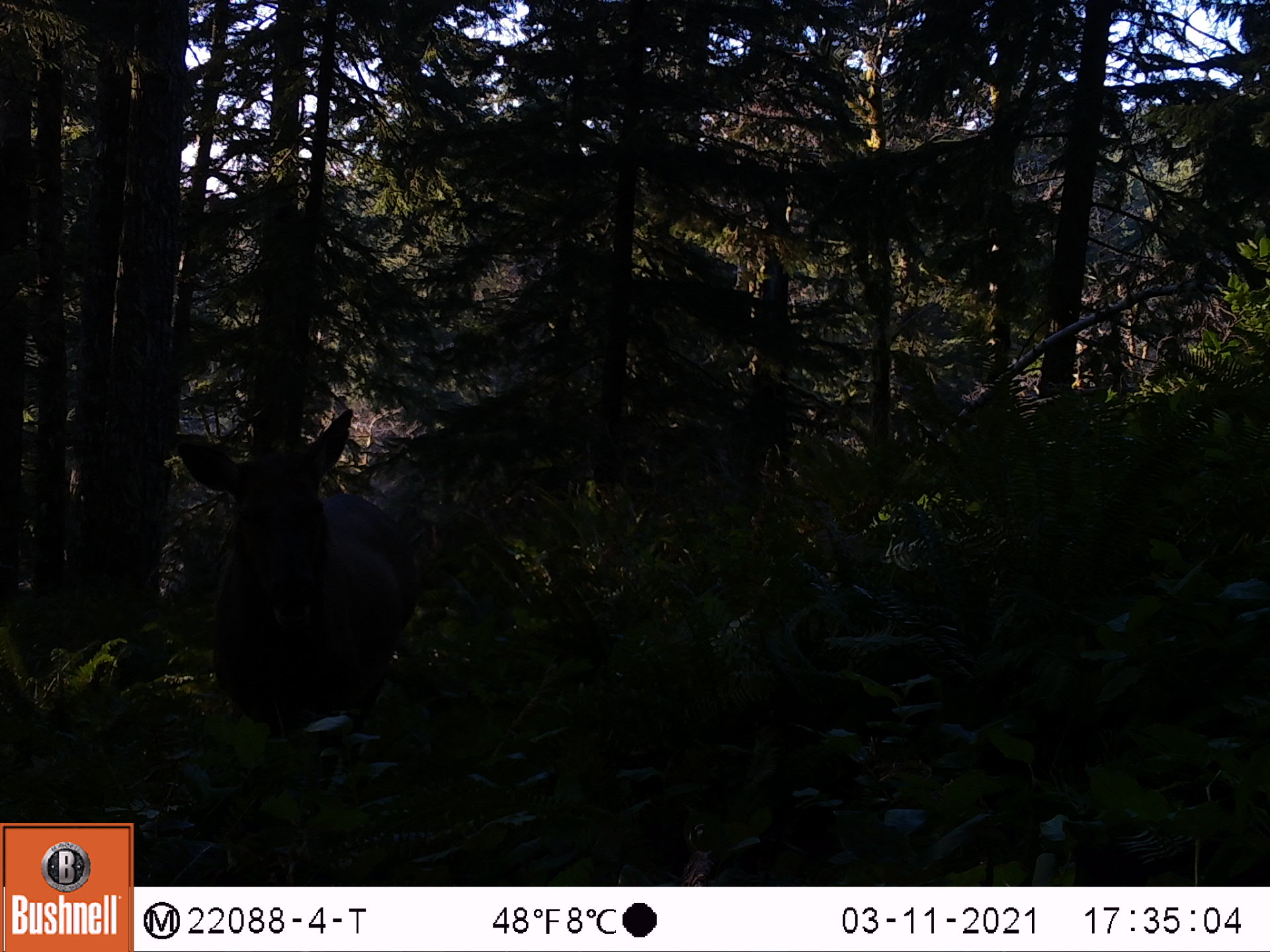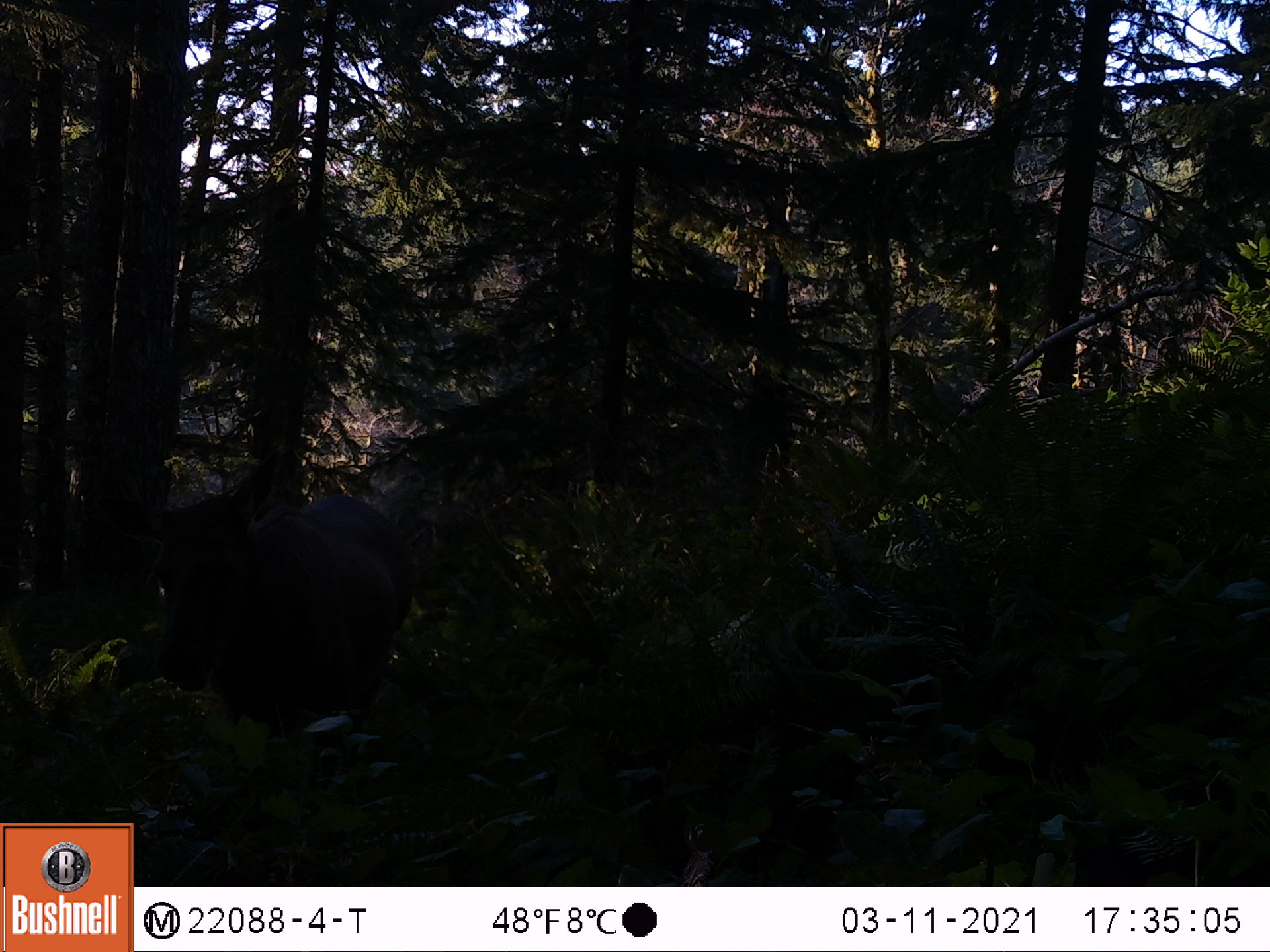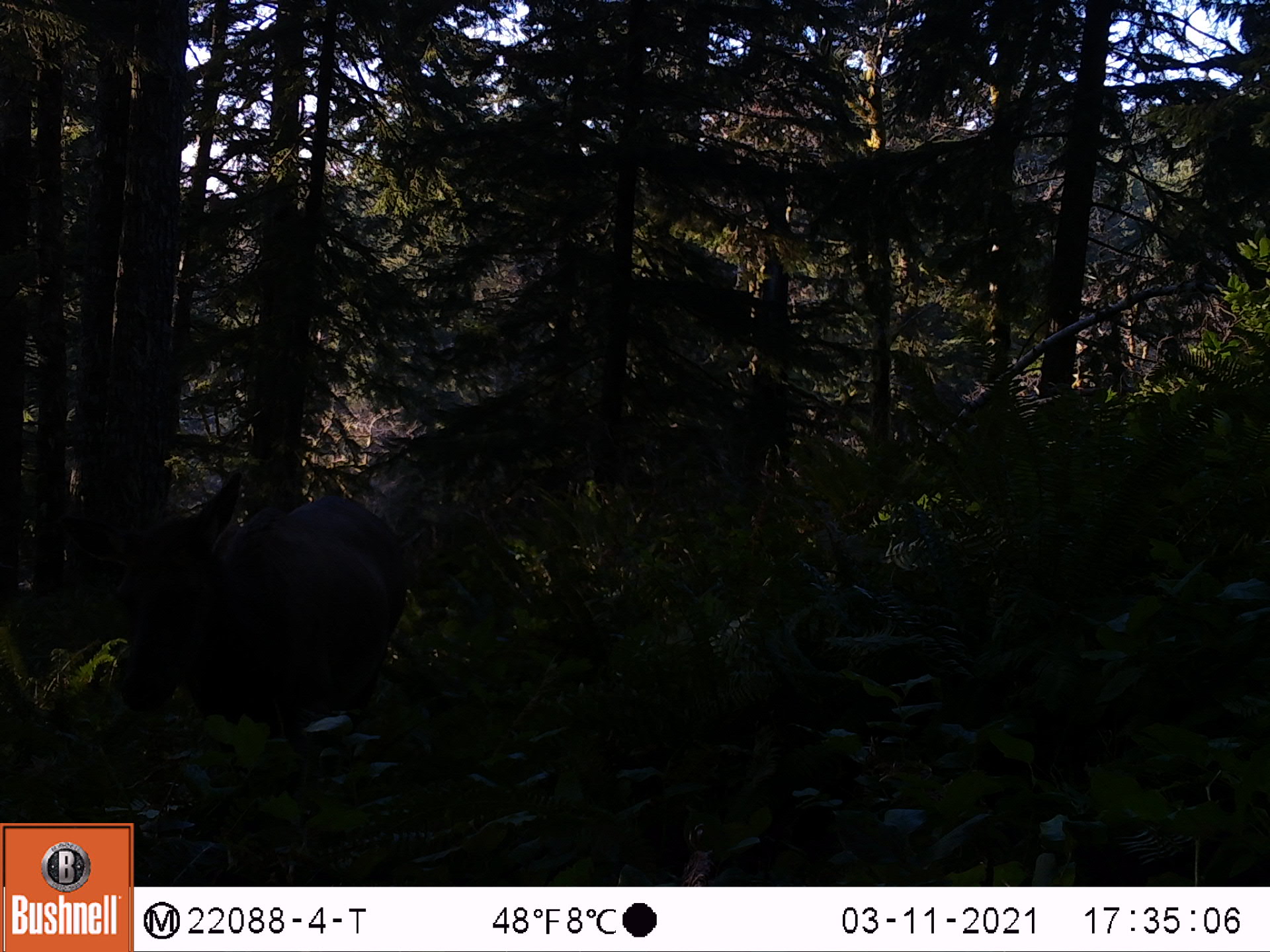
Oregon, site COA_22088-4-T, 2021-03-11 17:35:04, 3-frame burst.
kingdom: Animalia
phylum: Chordata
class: Mammalia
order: Artiodactyla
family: Cervidae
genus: Cervus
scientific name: Cervus canadensis roosevelti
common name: roosevelt elk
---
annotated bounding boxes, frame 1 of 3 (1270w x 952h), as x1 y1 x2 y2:
roosevelt elk: 146 382 444 858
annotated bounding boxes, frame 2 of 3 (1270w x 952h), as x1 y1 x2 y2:
roosevelt elk: 61 382 471 819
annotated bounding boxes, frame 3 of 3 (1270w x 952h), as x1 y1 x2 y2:
roosevelt elk: 56 424 453 807